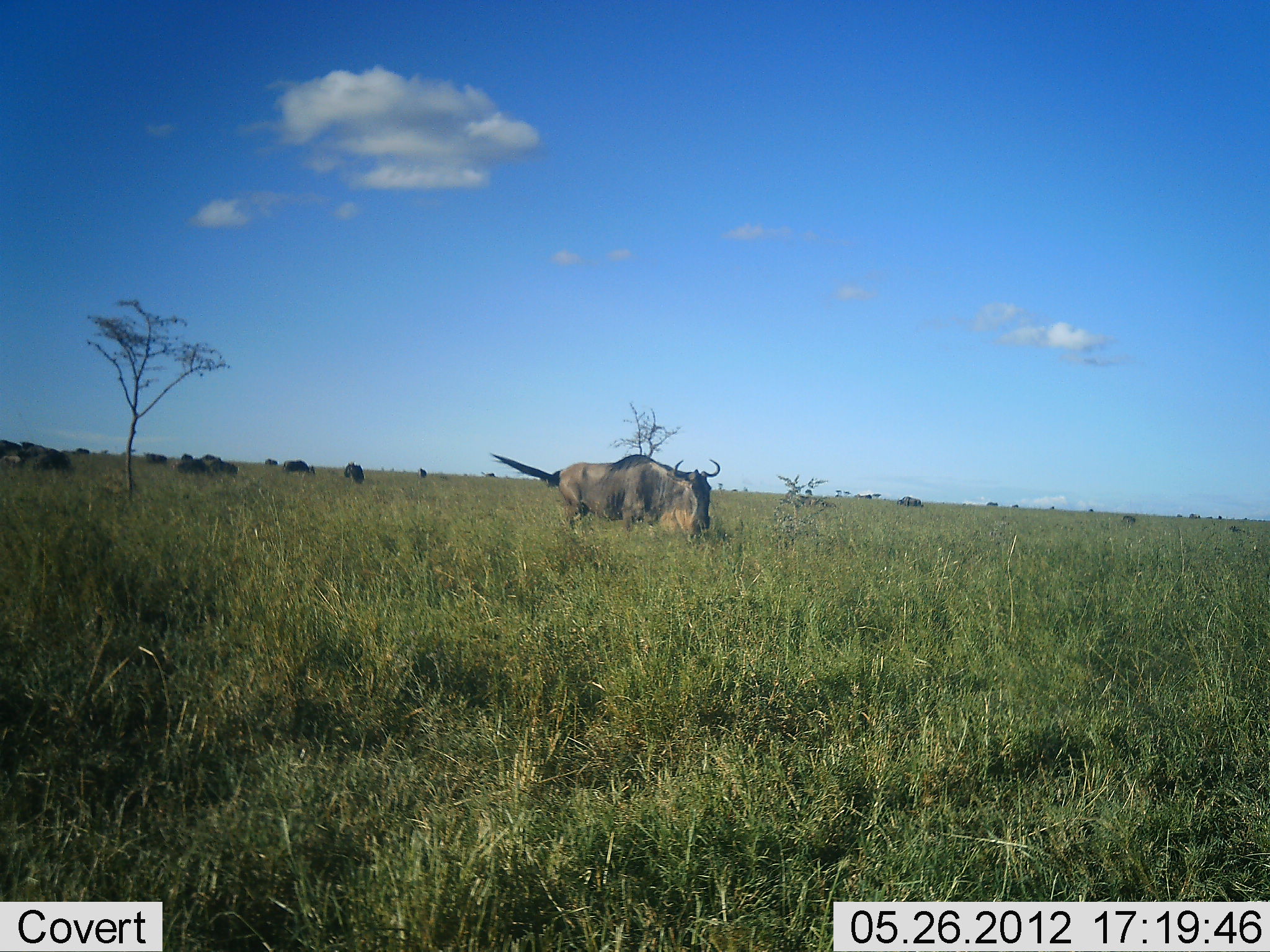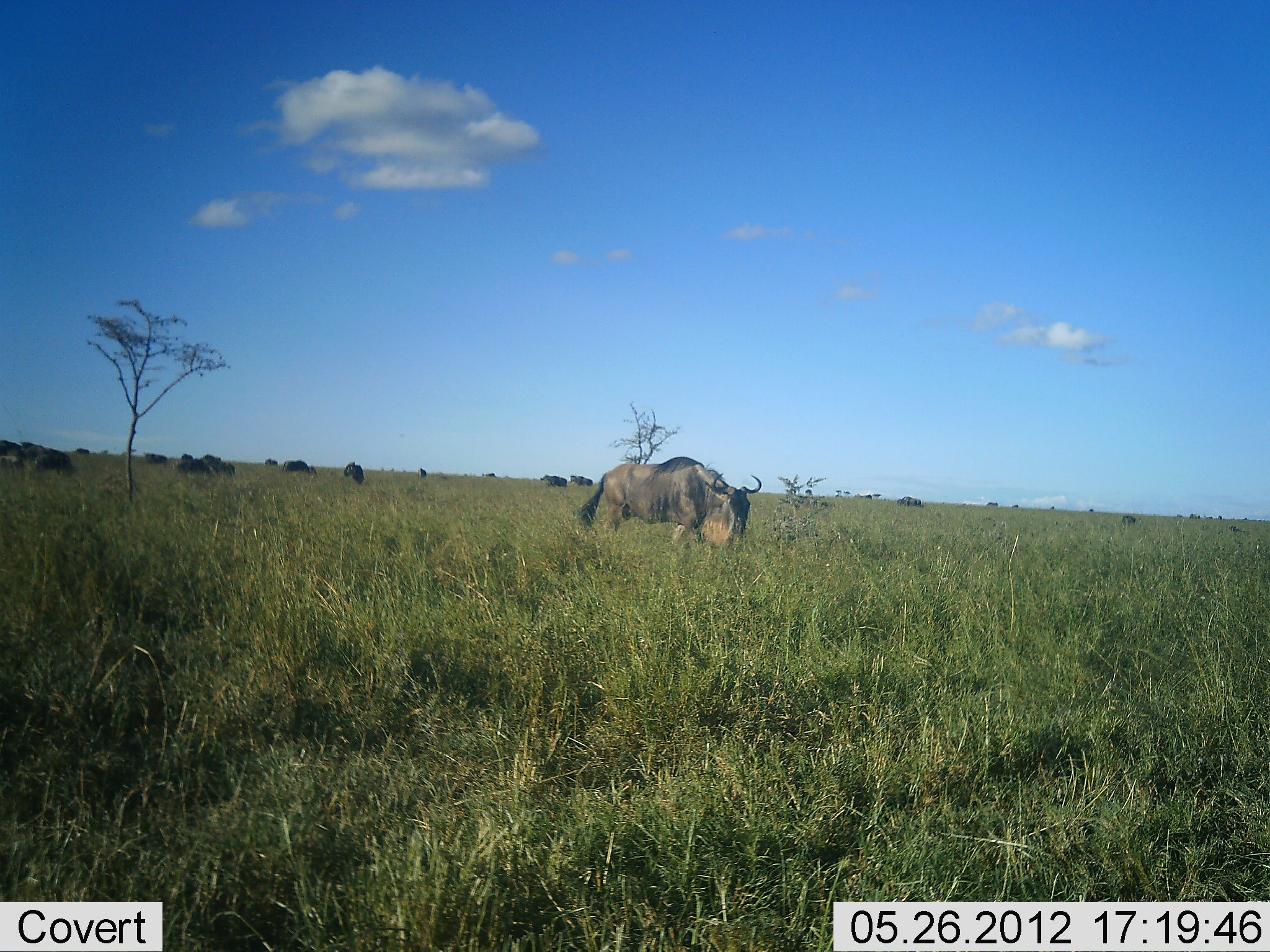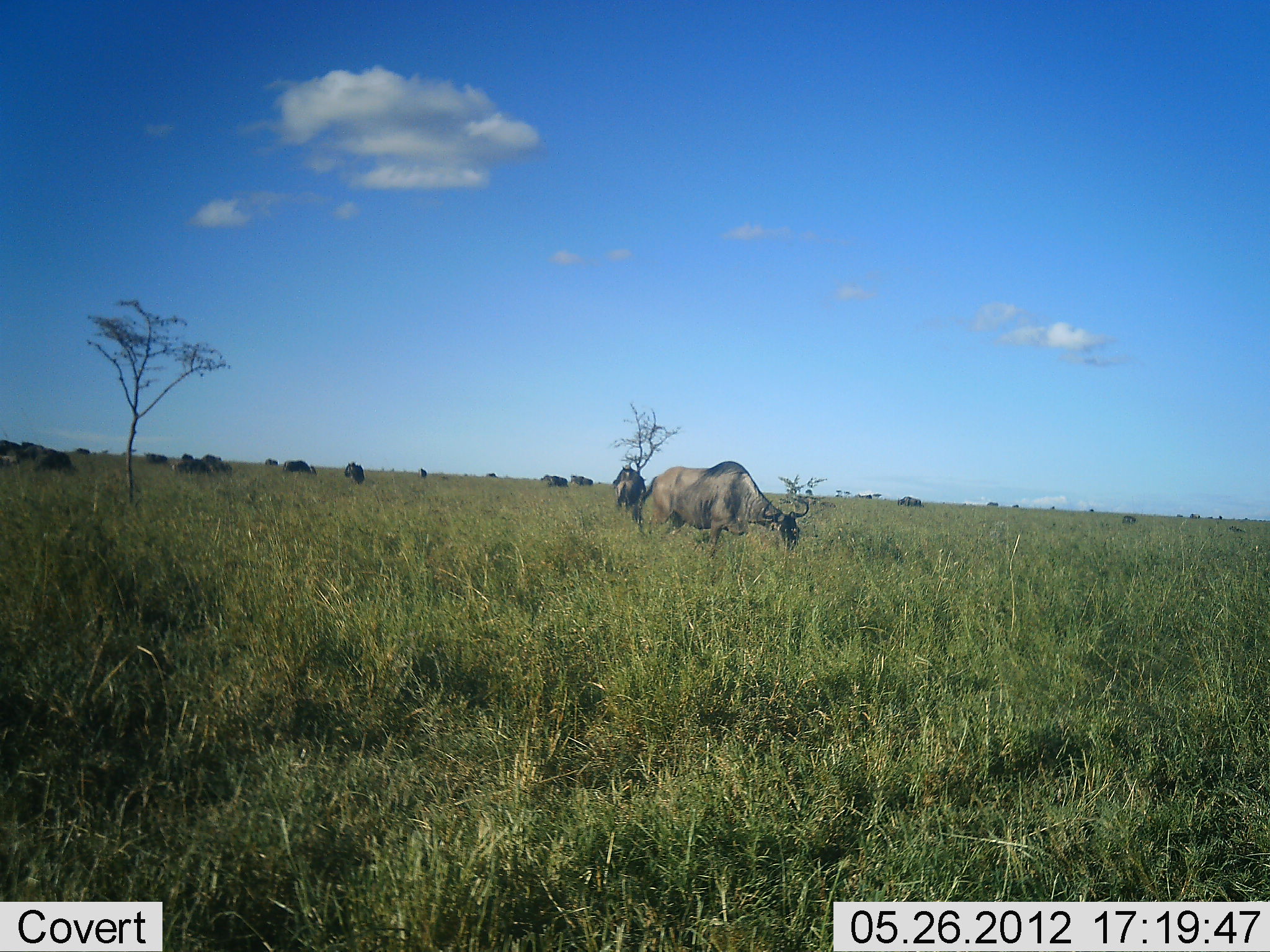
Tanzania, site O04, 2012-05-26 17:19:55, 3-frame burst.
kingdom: Animalia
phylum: Chordata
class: Mammalia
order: Artiodactyla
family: Bovidae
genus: Connochaetes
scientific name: Connochaetes taurinus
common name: blue wildebeest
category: wildebeest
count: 11-50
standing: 40%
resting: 0%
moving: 50%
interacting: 0%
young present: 0%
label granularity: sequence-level